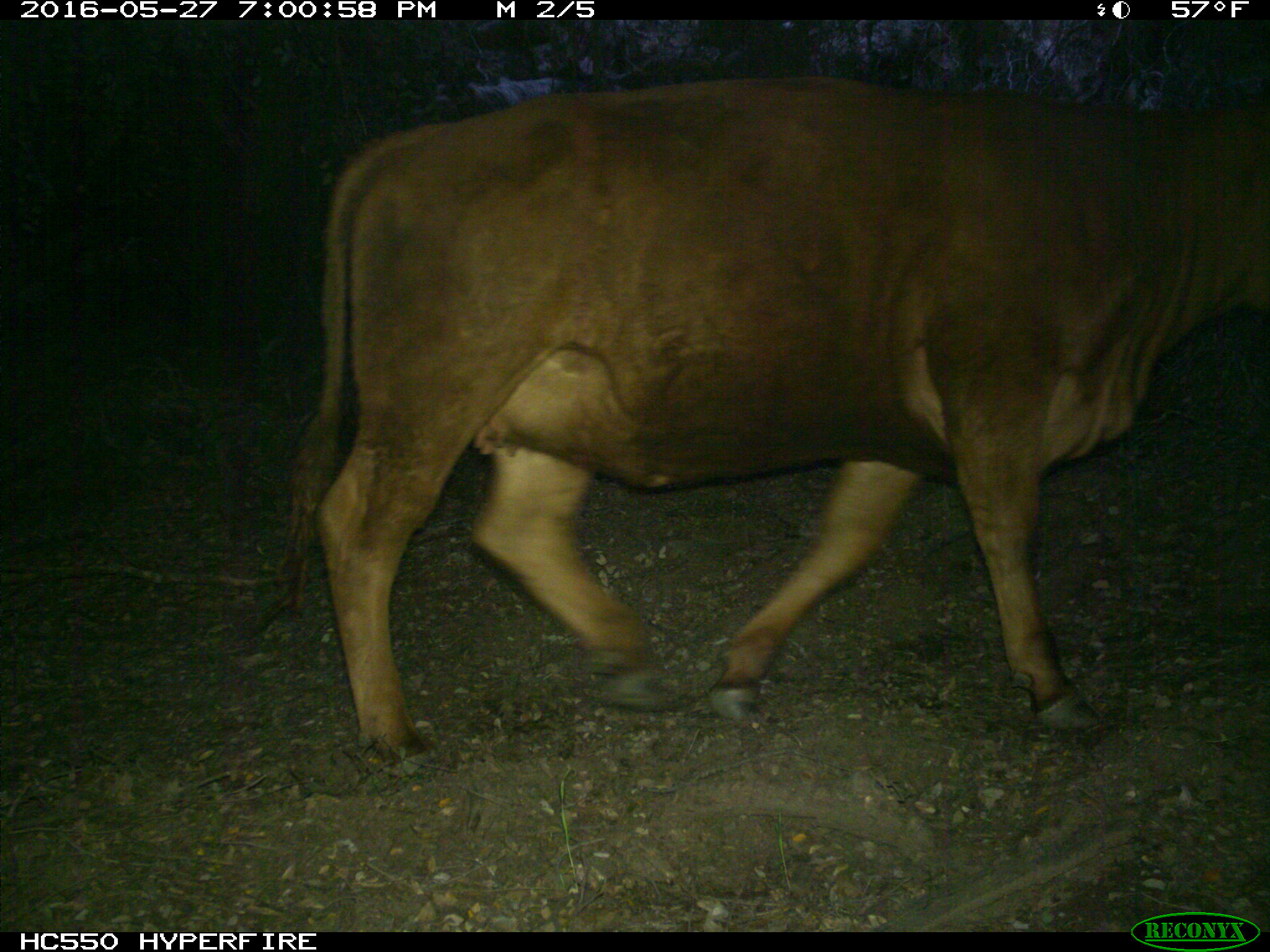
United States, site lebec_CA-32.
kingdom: Animalia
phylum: Chordata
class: Mammalia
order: Artiodactyla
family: Bovidae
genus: Bos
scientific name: Bos taurus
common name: domestic cow